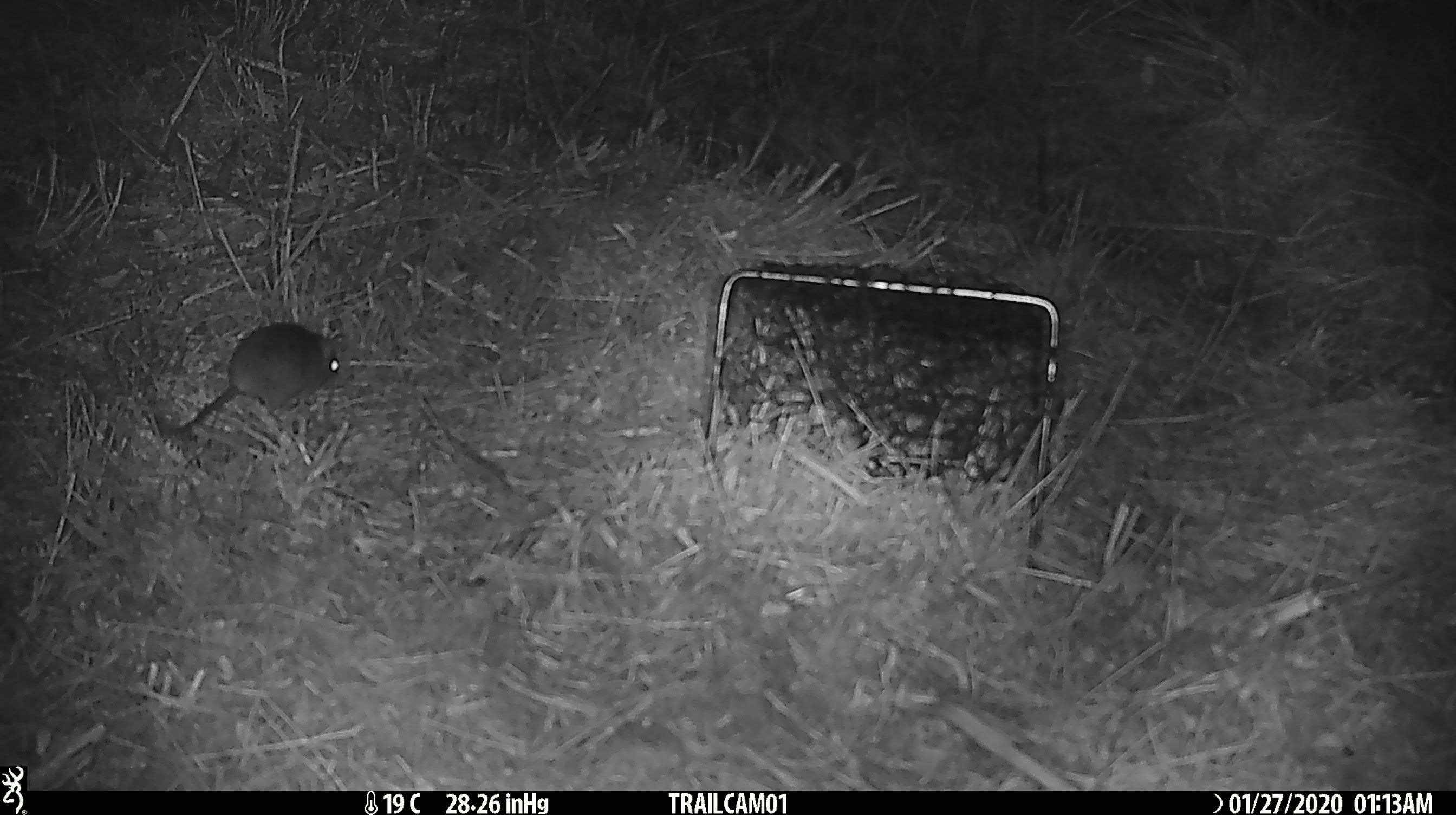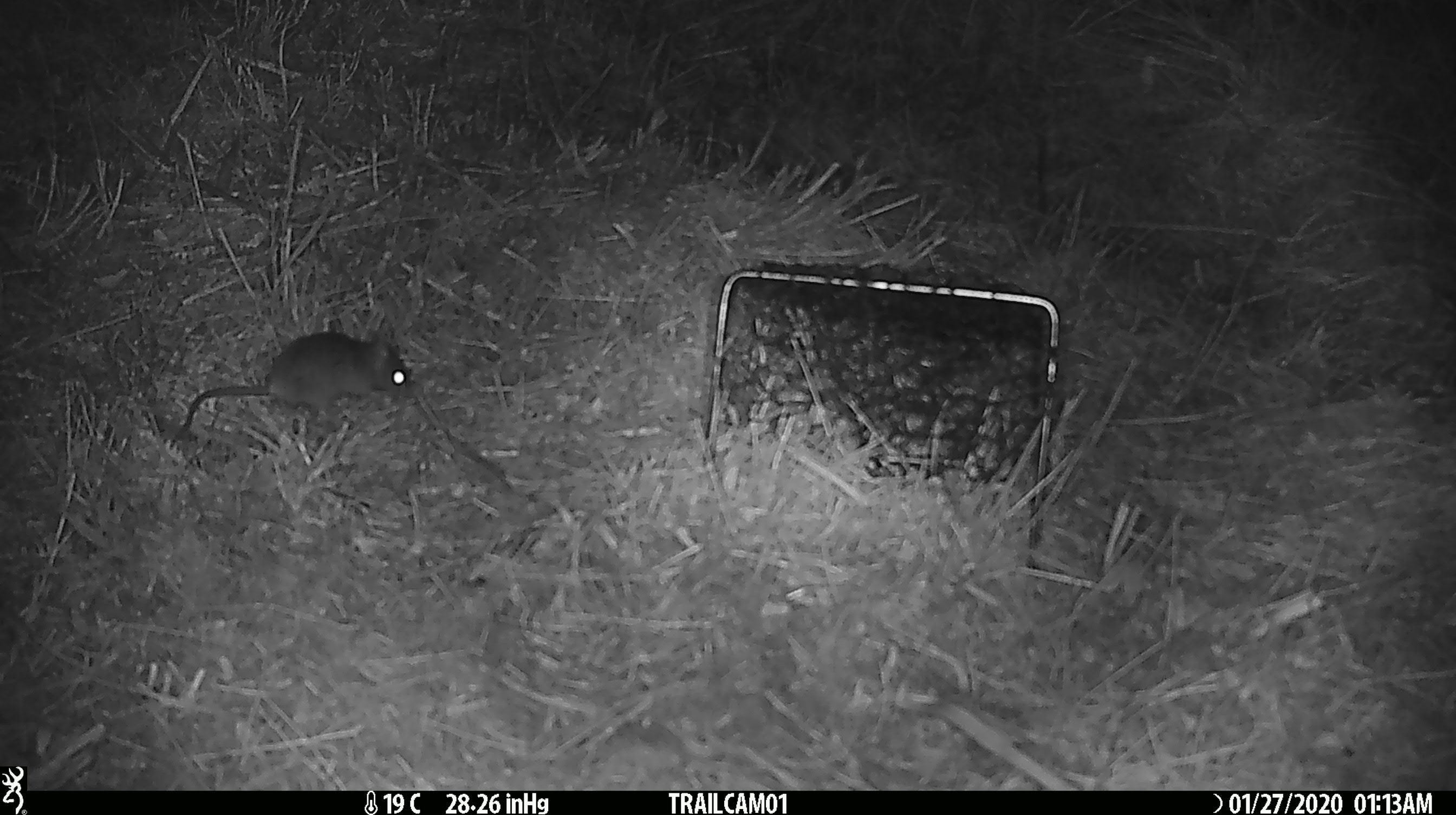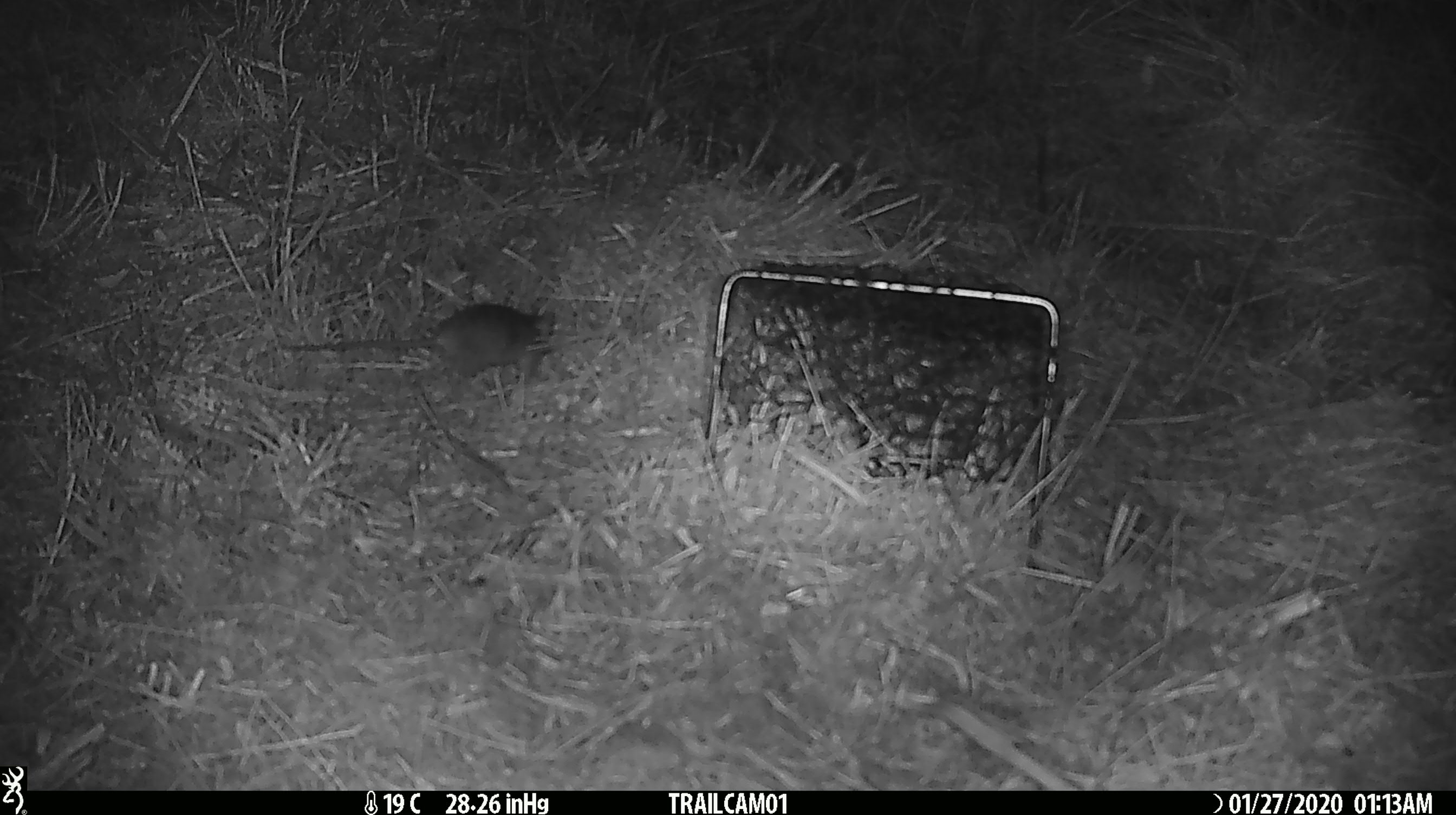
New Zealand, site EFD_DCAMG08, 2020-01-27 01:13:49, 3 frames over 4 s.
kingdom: Animalia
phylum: Chordata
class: Mammalia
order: Rodentia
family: Muridae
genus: Mus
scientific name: Mus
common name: mouse